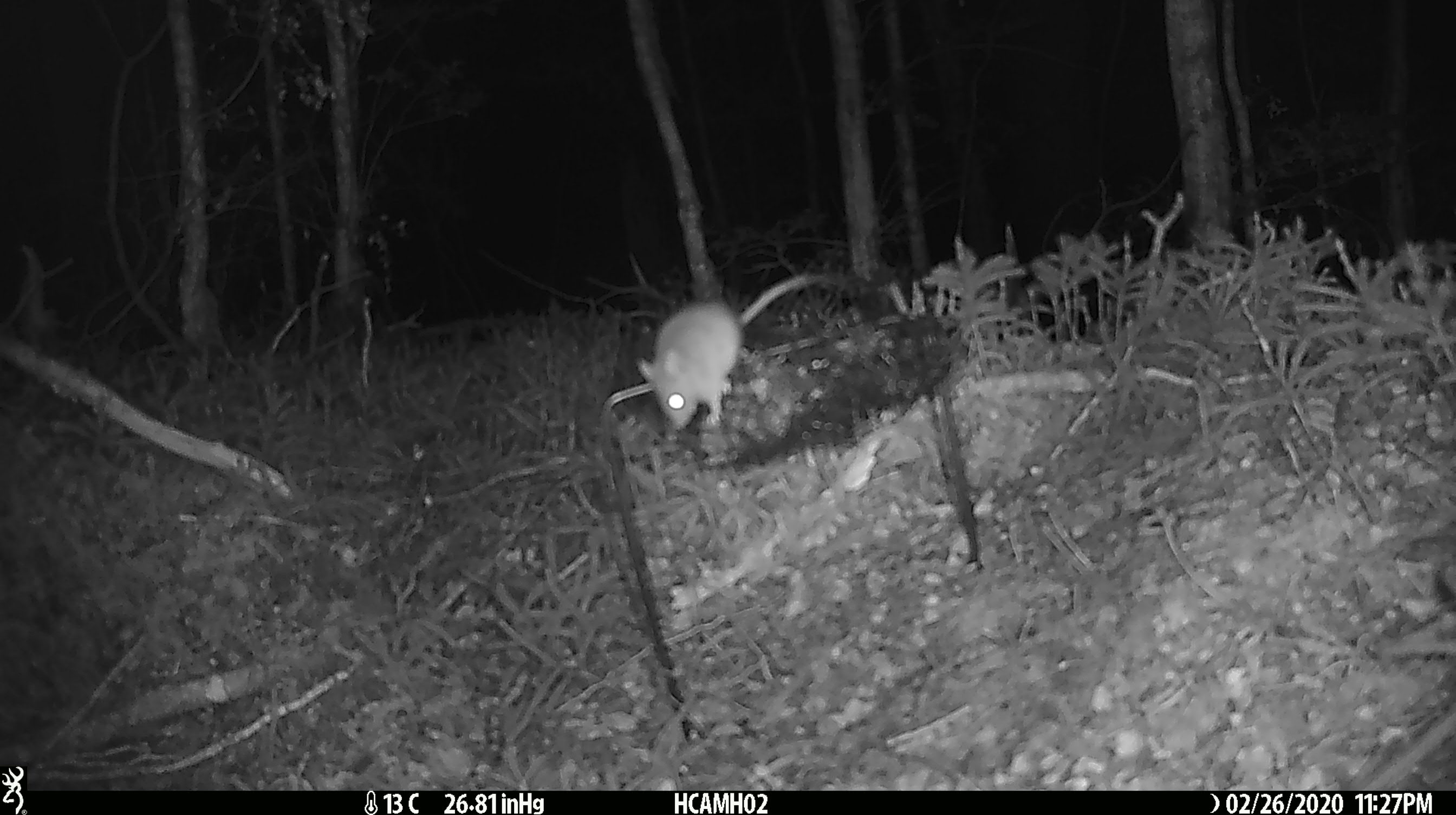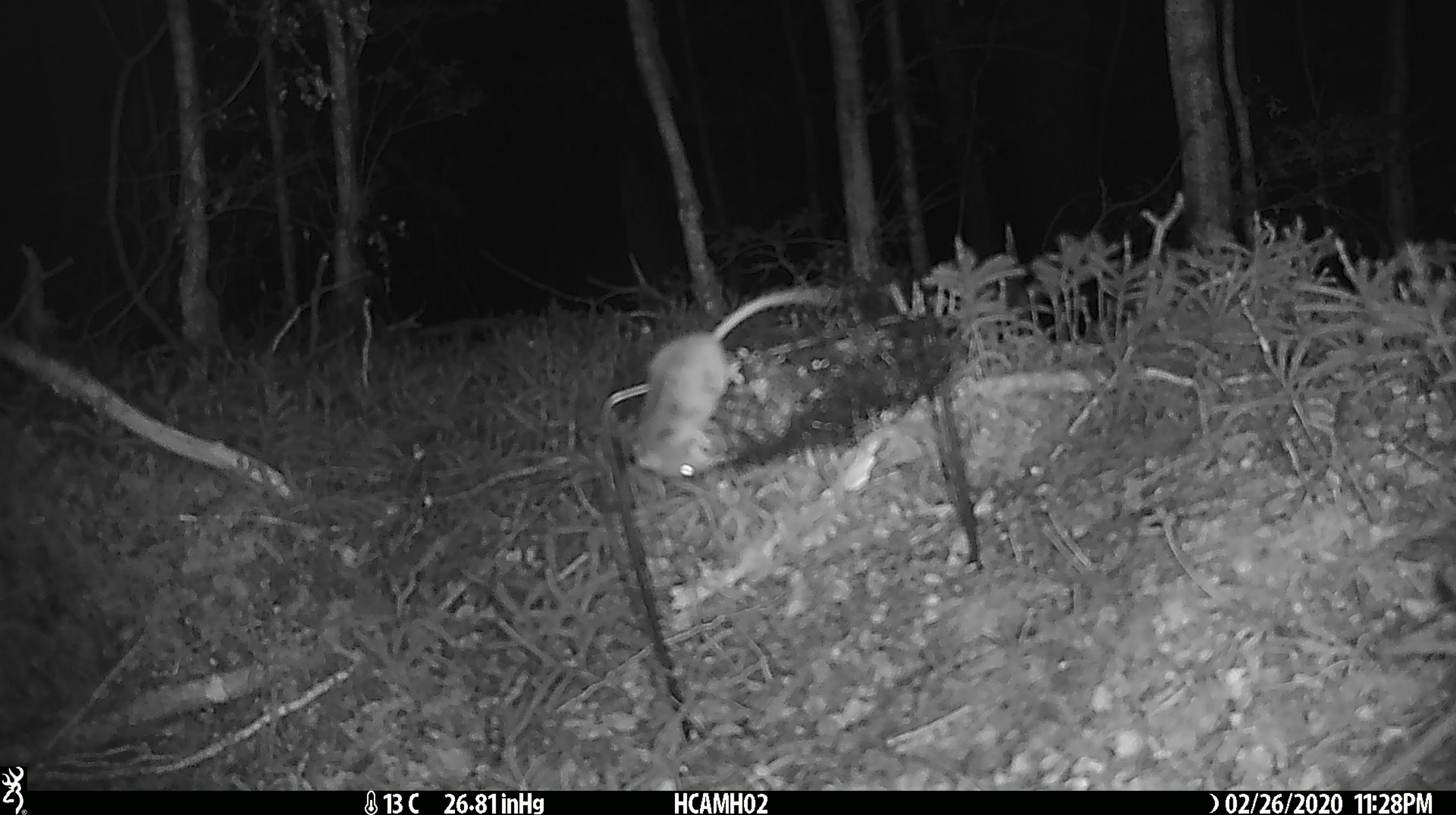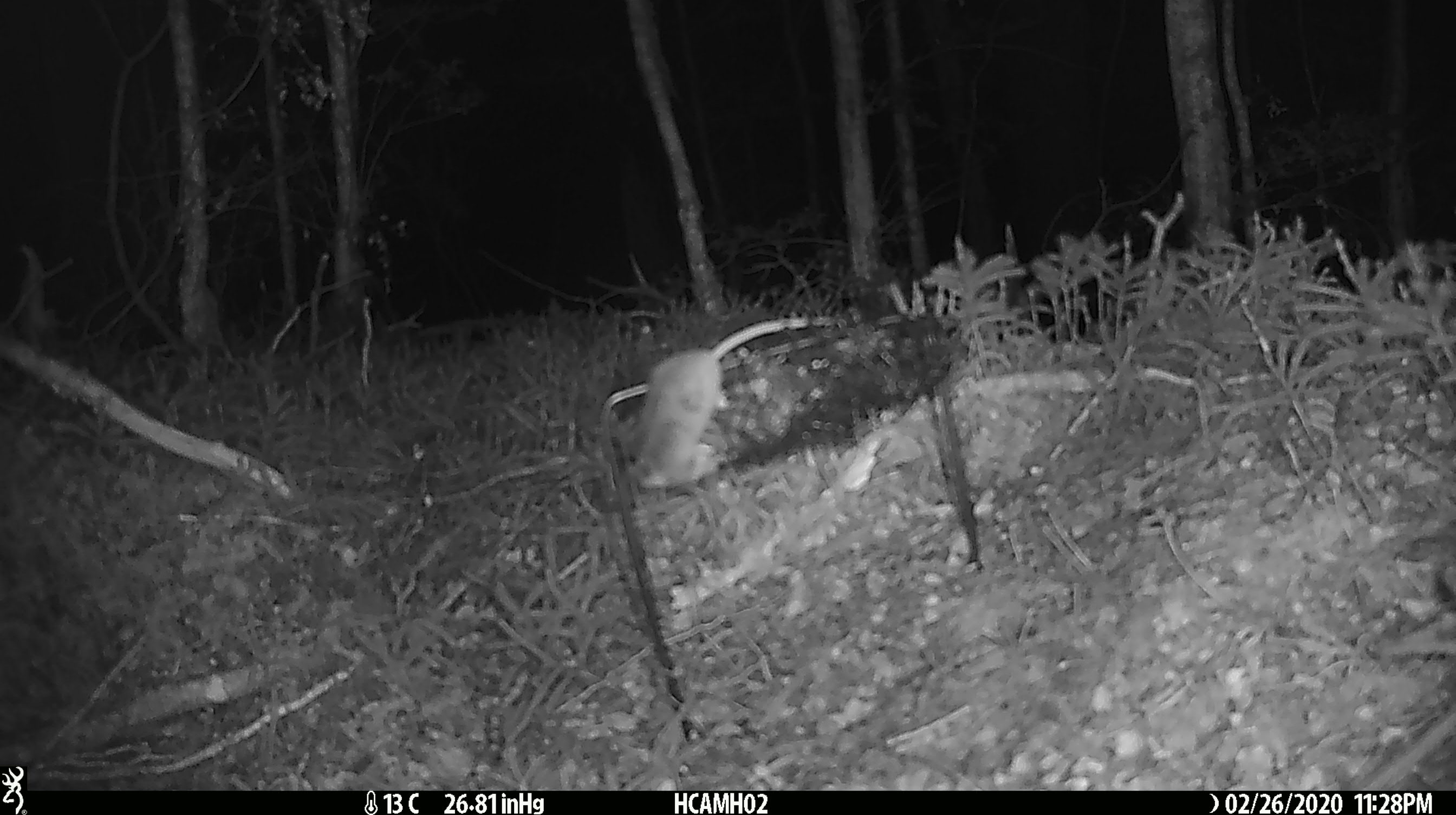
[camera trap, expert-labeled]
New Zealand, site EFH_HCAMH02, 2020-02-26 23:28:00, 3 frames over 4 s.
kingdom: Animalia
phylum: Chordata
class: Mammalia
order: Rodentia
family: Muridae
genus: Mus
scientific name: Mus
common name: mouse